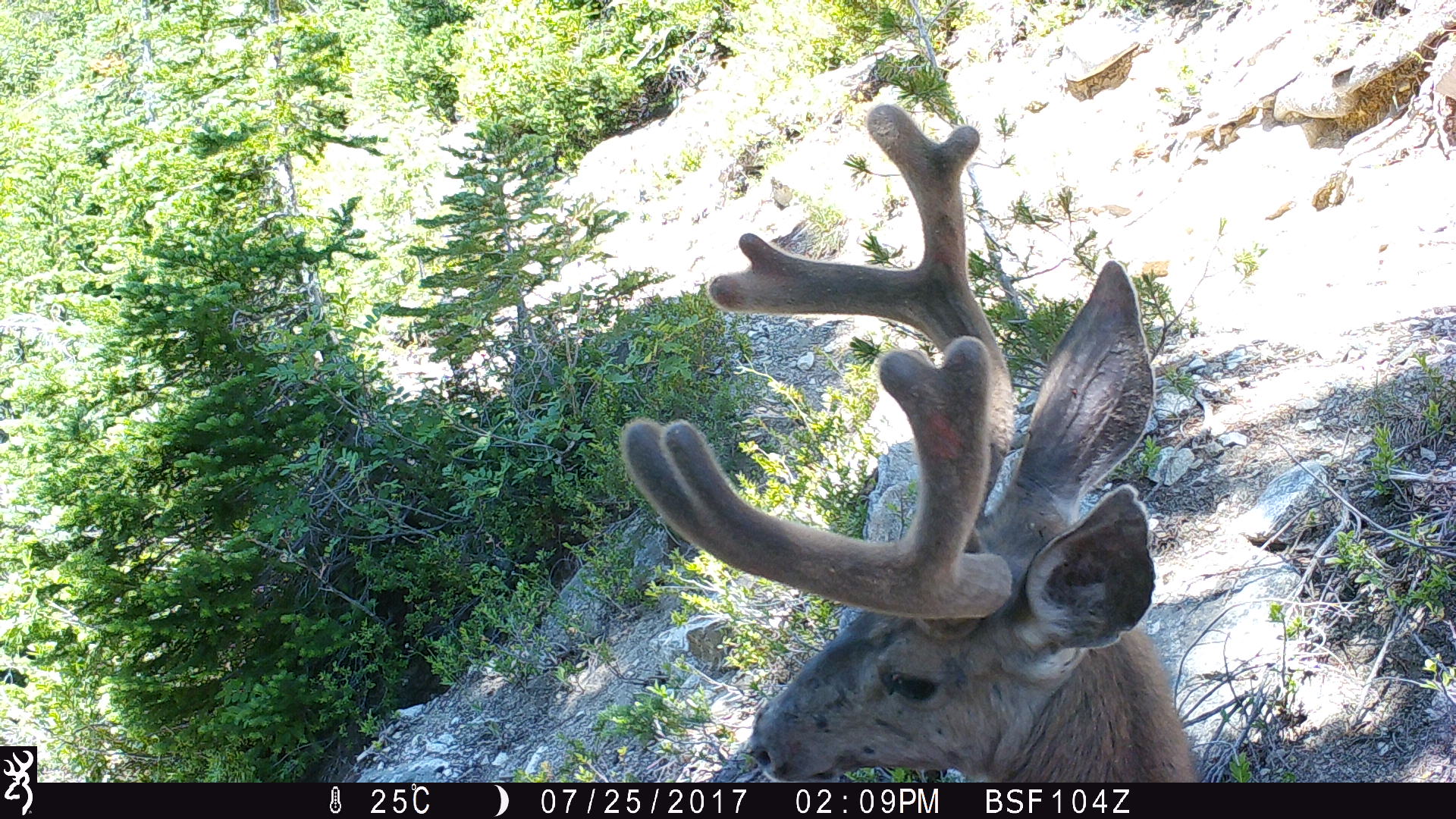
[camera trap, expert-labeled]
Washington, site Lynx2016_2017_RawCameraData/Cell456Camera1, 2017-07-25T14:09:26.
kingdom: Animalia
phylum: Chordata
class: Mammalia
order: Artiodactyla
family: Cervidae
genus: Odocoileus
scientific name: Odocoileus hemionus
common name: mule deer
Odocoileus hemionus (mule deer). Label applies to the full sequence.